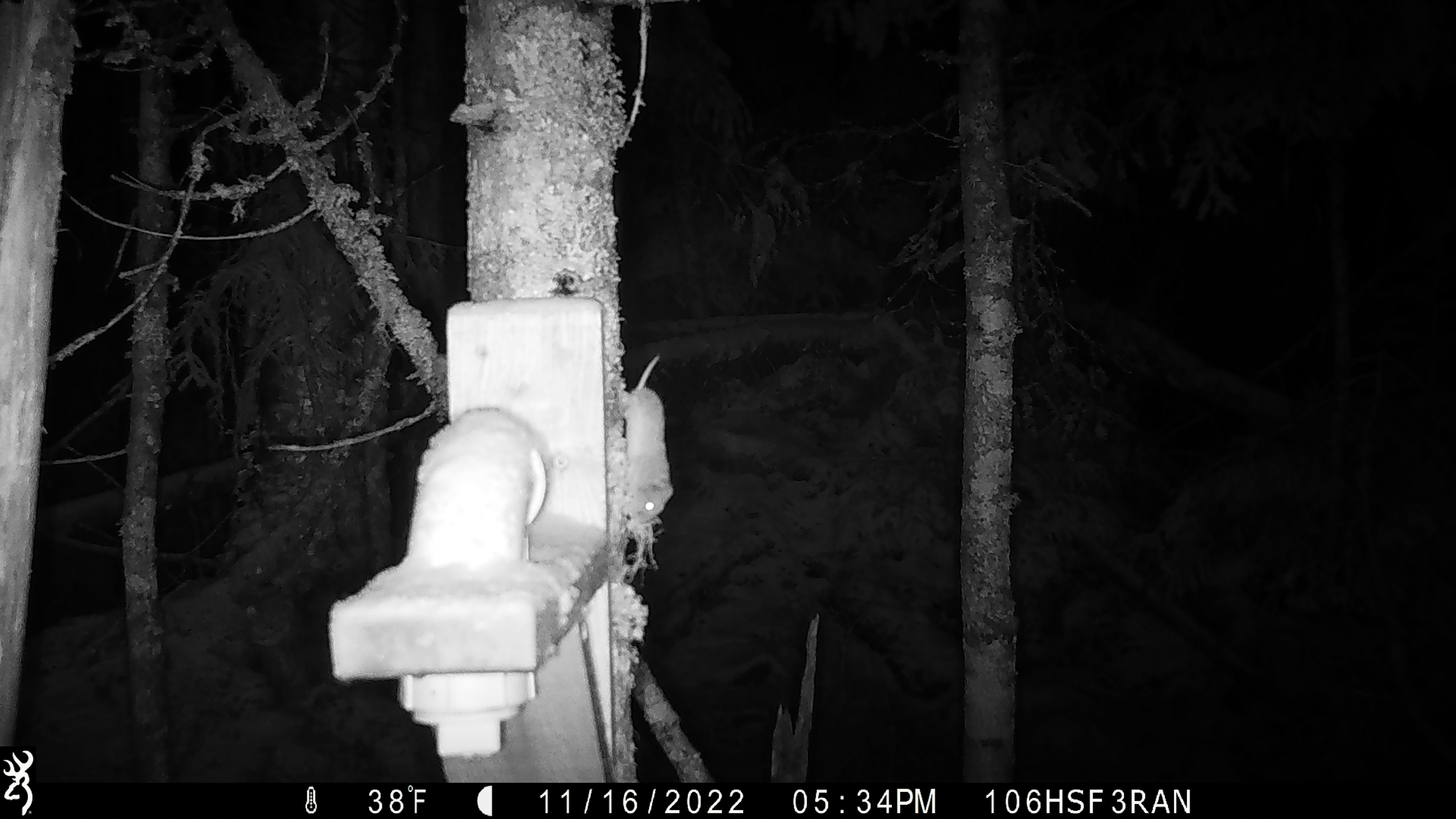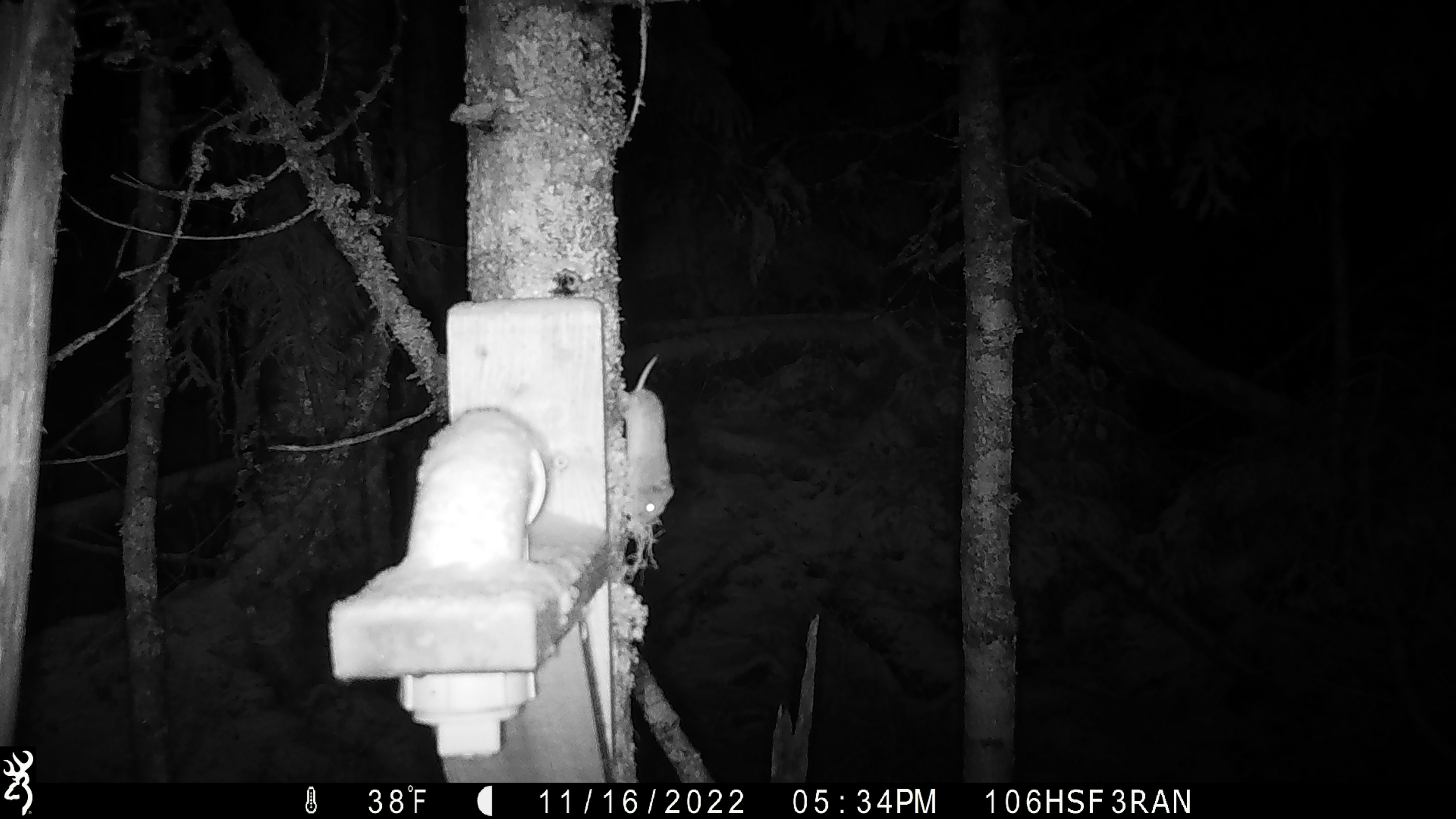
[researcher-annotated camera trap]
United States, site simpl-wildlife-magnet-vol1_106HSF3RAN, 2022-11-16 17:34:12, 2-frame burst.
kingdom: Animalia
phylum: Chordata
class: Mammalia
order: Rodentia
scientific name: Rodentia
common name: mouse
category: mouse sp.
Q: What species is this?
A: Mouse sp. (mouse) (Rodentia).